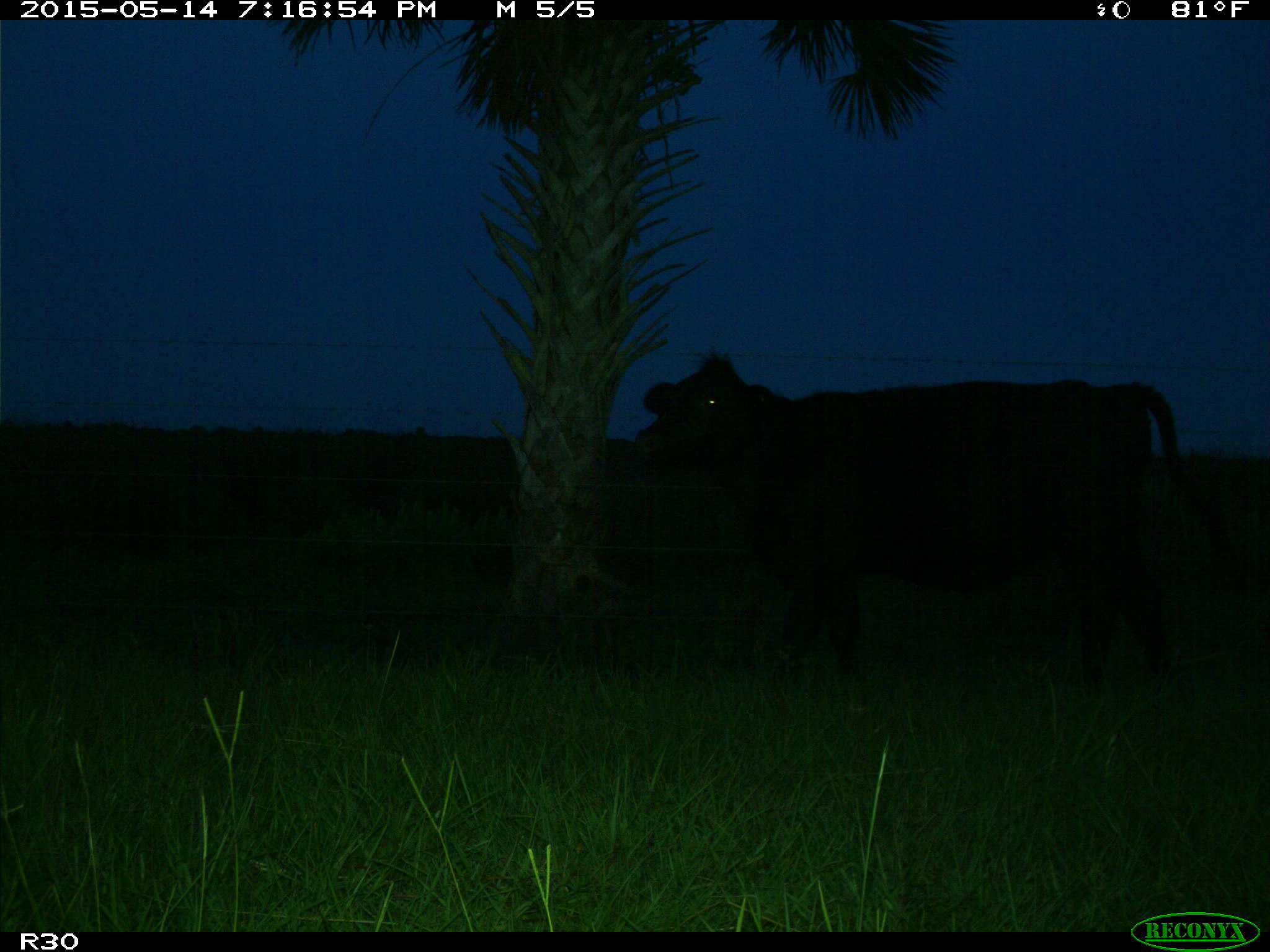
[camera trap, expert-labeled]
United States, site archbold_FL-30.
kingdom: Animalia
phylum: Chordata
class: Mammalia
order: Artiodactyla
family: Bovidae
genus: Bos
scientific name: Bos taurus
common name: domestic cow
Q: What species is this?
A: Bos taurus (domestic cow).